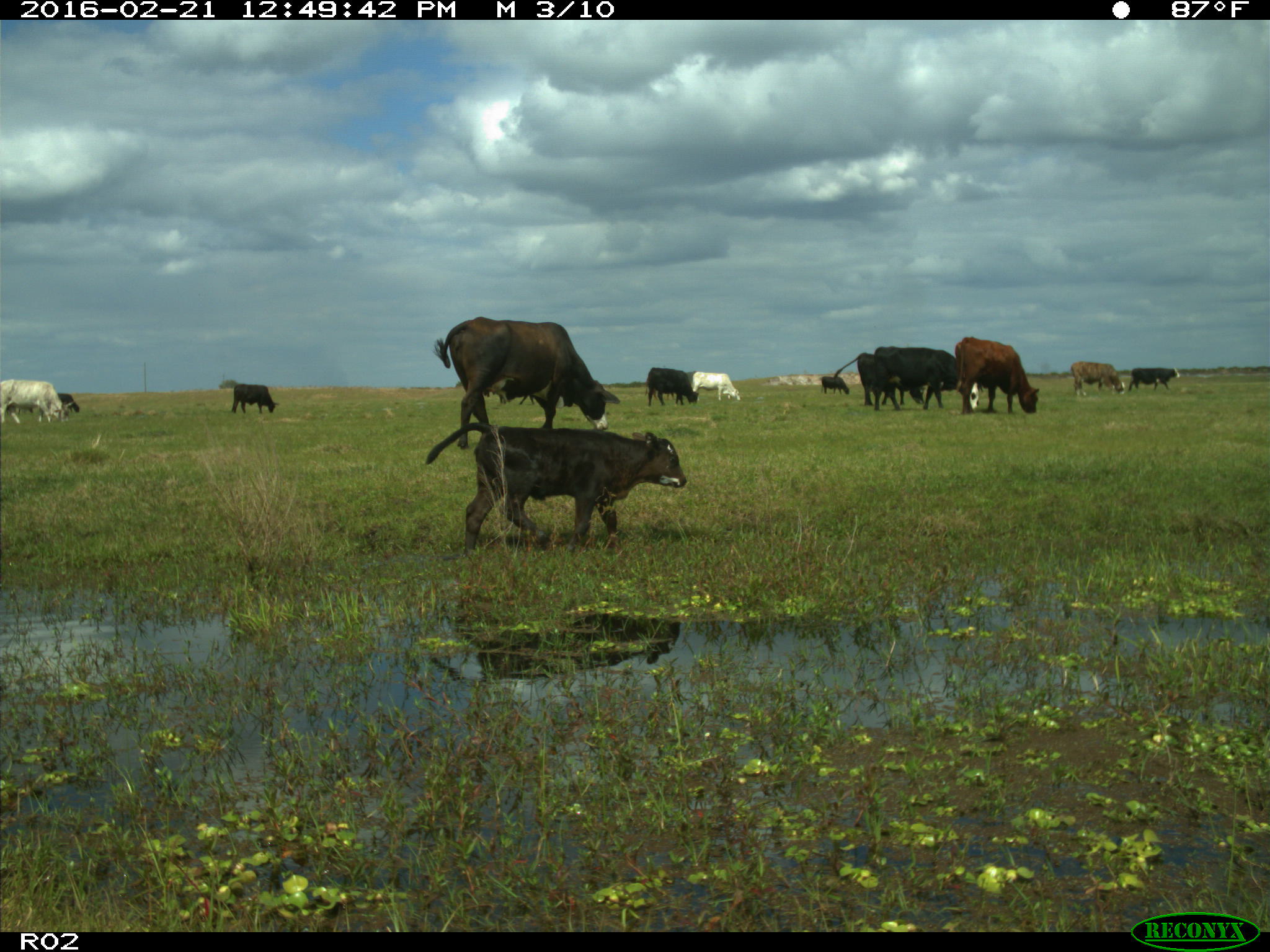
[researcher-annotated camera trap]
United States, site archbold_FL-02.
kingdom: Animalia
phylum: Chordata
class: Mammalia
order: Artiodactyla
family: Bovidae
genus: Bos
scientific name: Bos taurus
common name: domestic cow